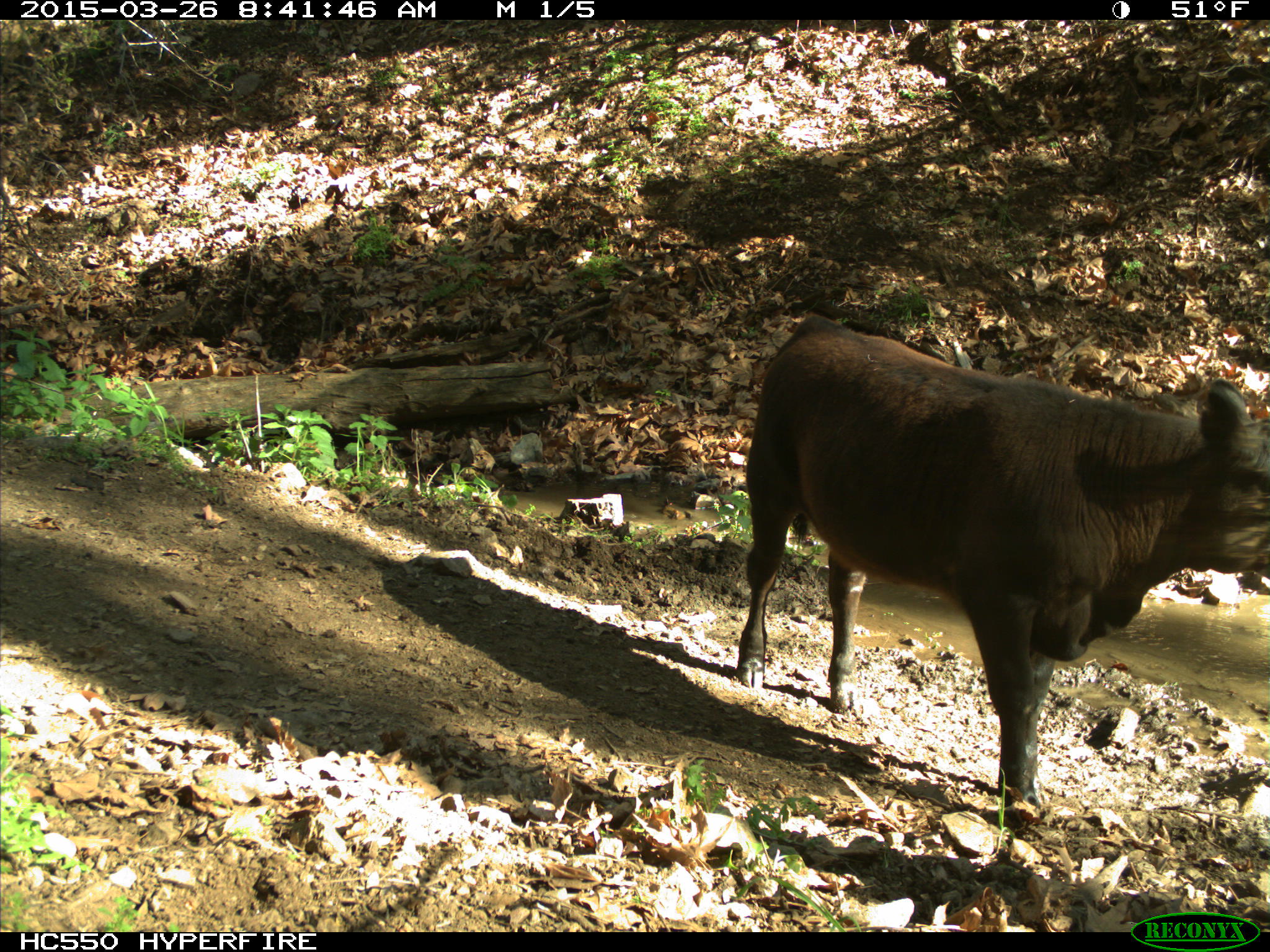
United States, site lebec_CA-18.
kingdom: Animalia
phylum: Chordata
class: Mammalia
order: Artiodactyla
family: Bovidae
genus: Bos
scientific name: Bos taurus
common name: domestic cow